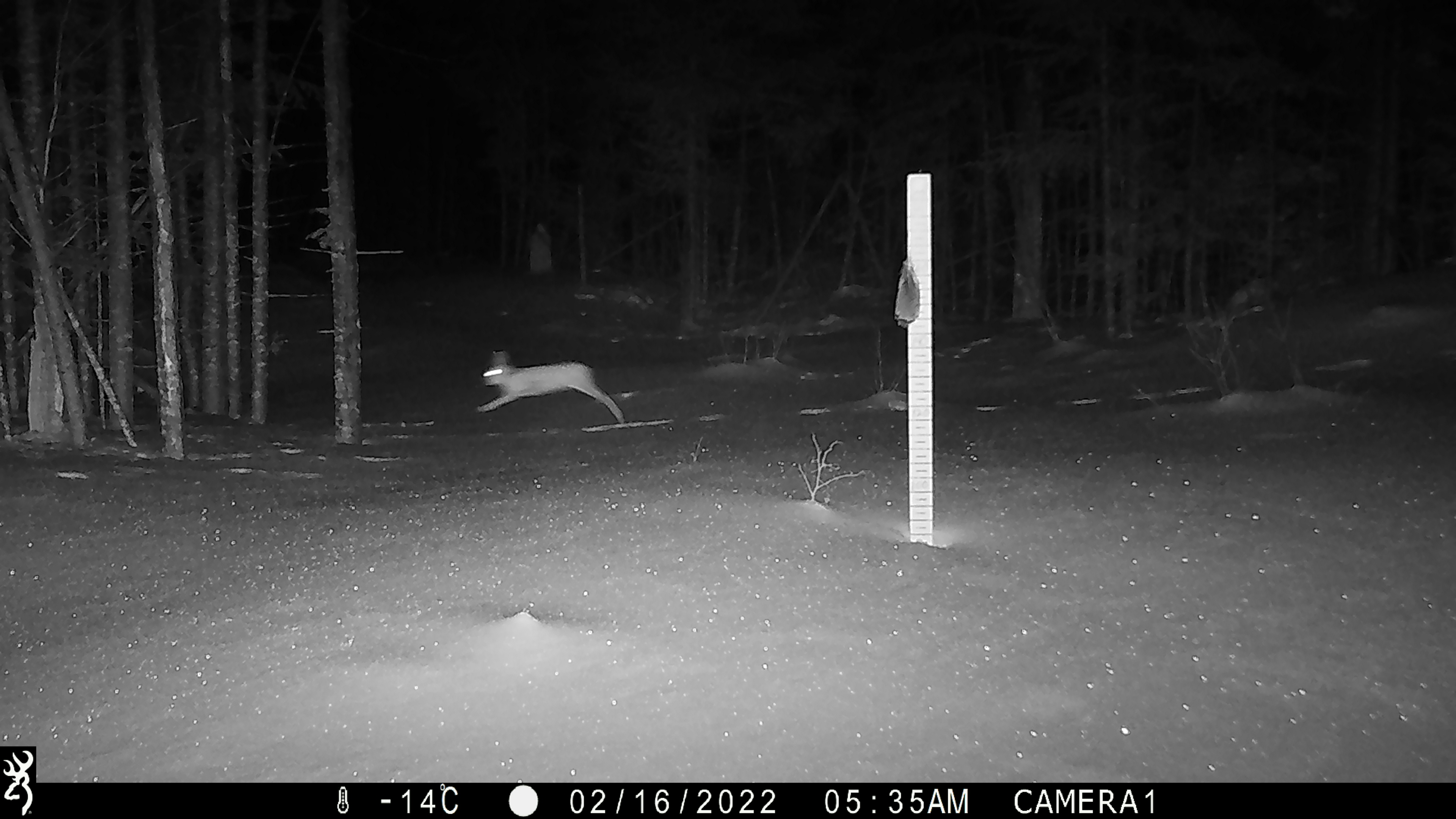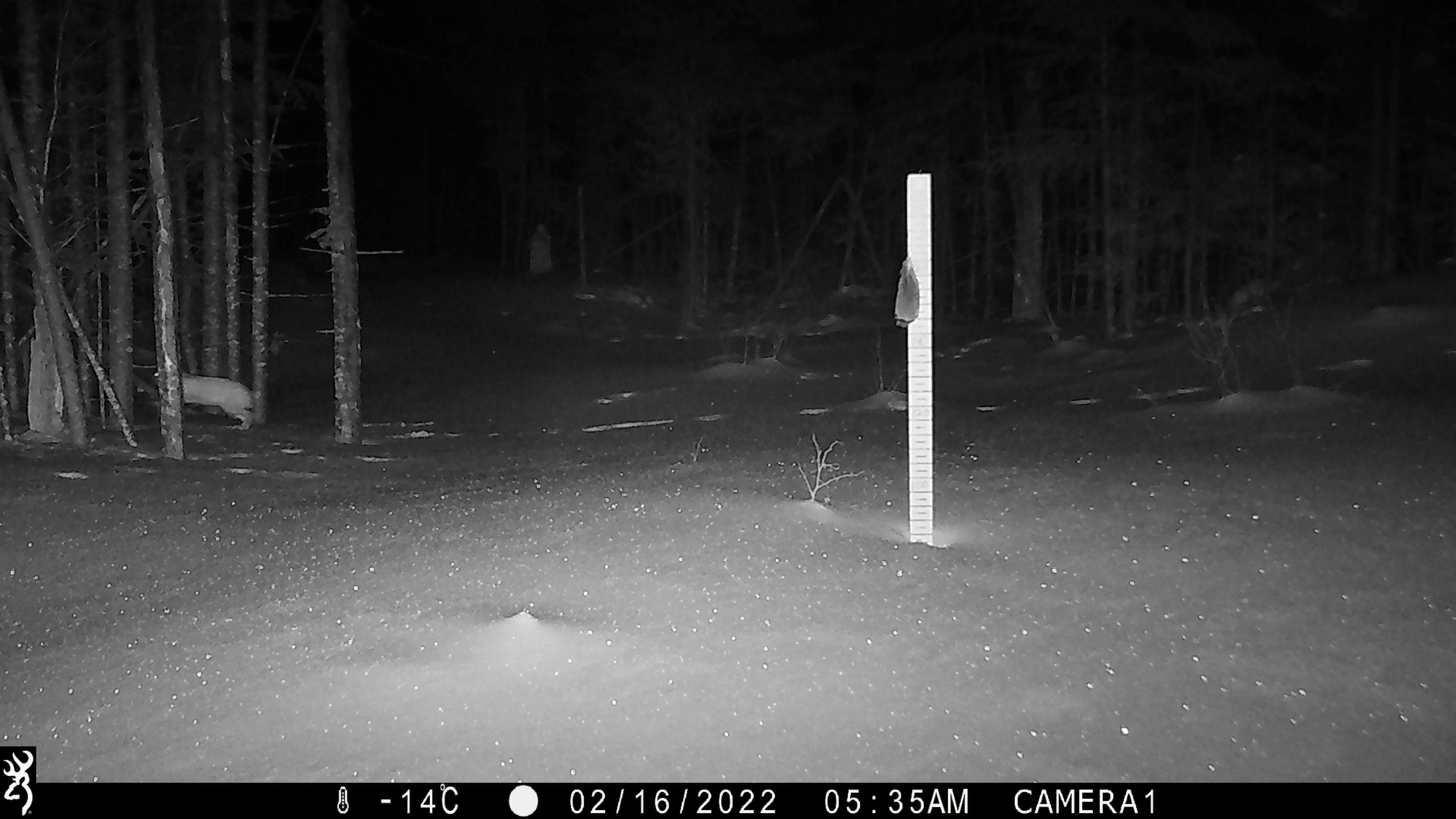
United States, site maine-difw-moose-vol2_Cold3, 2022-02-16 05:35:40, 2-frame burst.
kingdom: Animalia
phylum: Chordata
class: Mammalia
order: Lagomorpha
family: Leporidae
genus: Lepus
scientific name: Lepus americanus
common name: snowshoe hare